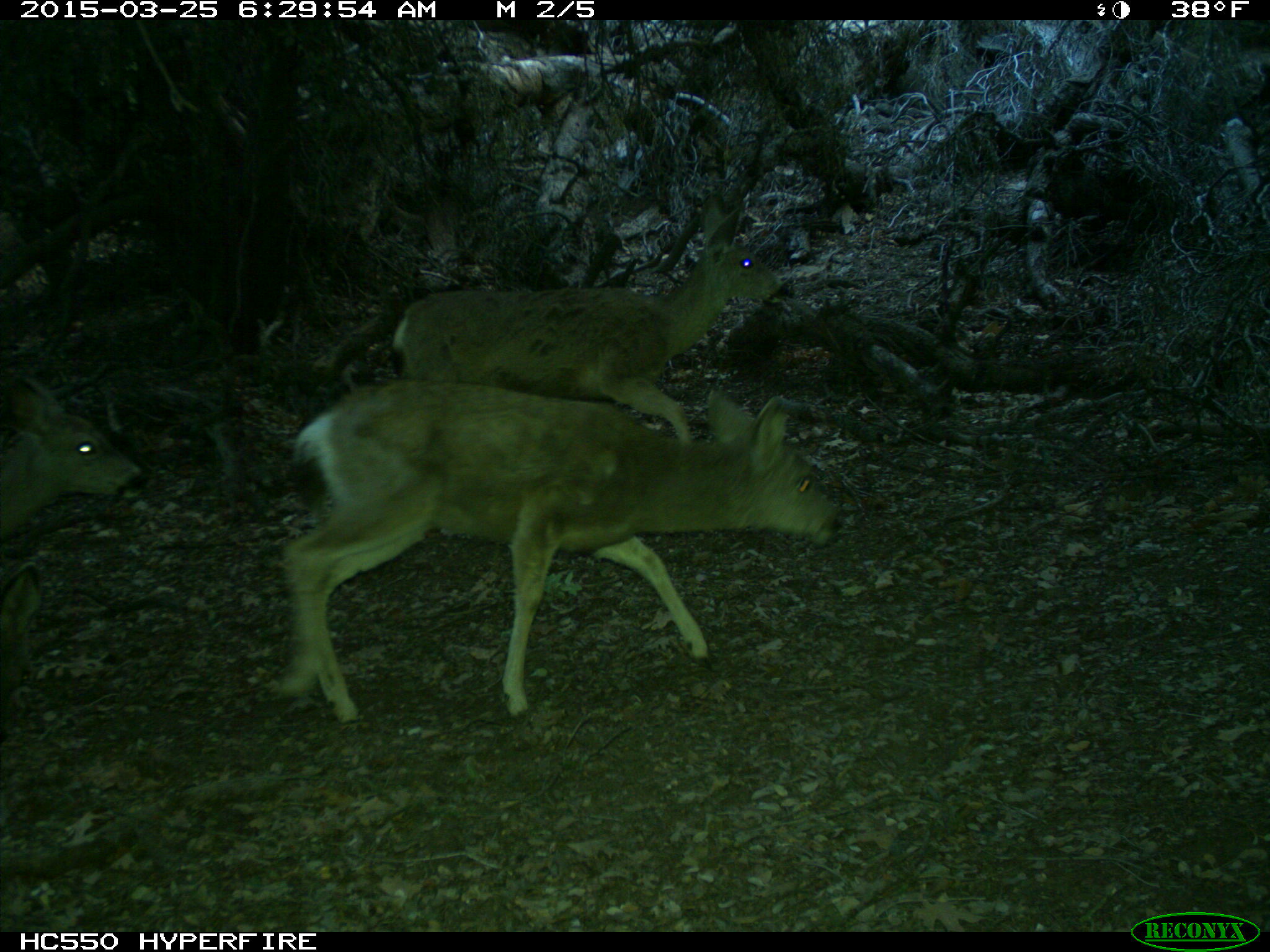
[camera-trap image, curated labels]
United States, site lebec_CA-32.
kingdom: Animalia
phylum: Chordata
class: Mammalia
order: Artiodactyla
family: Cervidae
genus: Odocoileus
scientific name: Odocoileus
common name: deer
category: unidentified deer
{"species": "unidentified deer (deer) (Odocoileus)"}